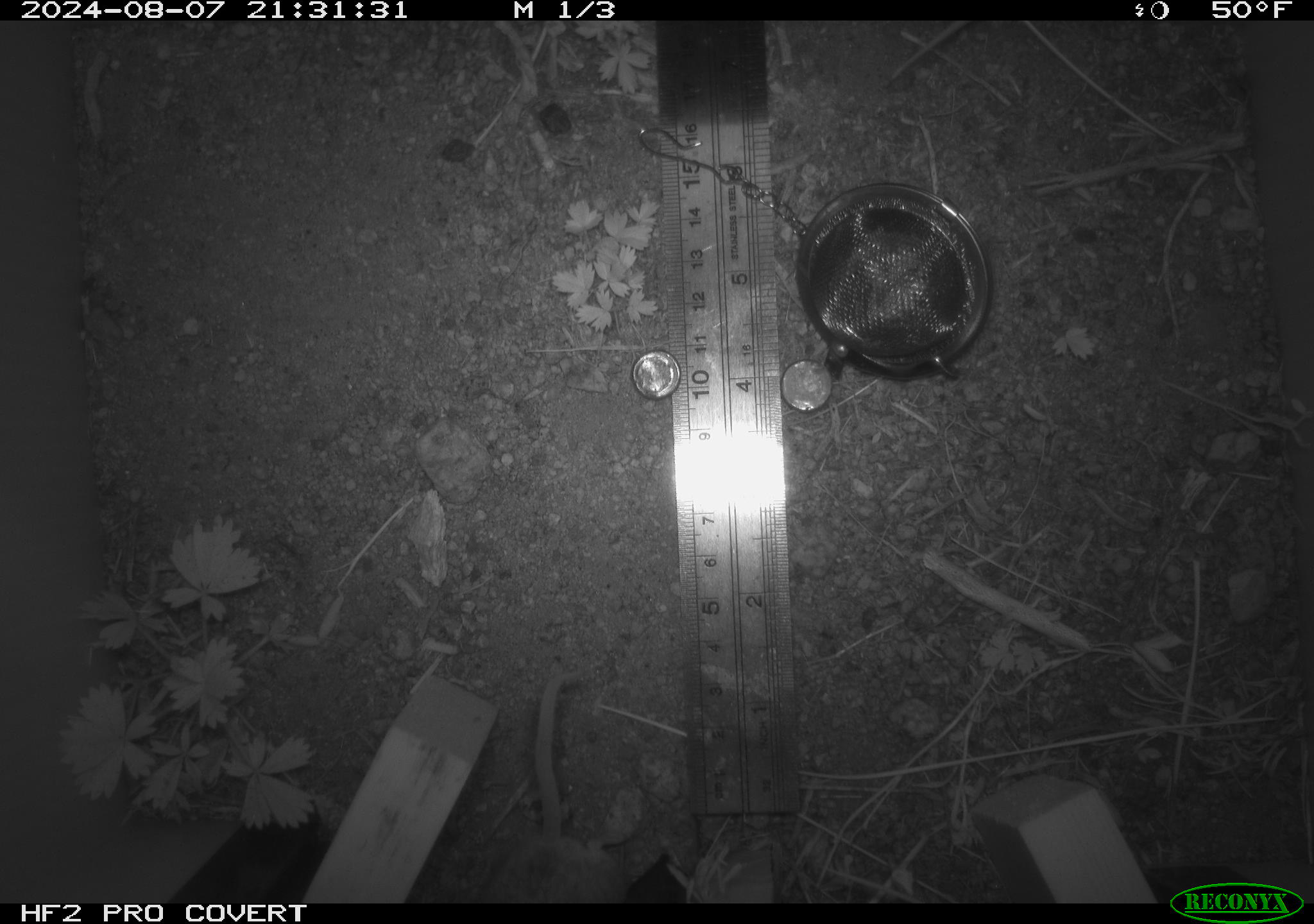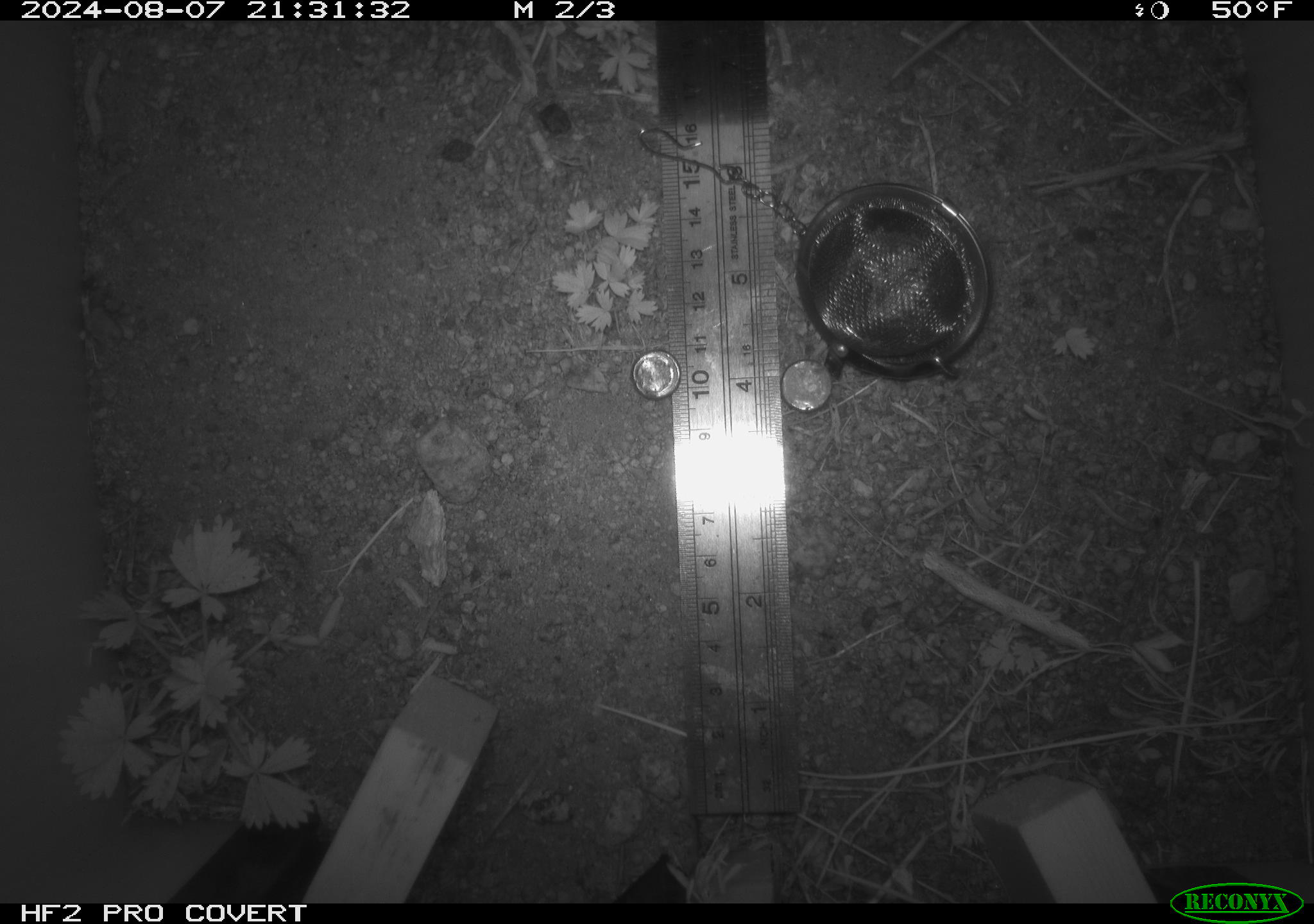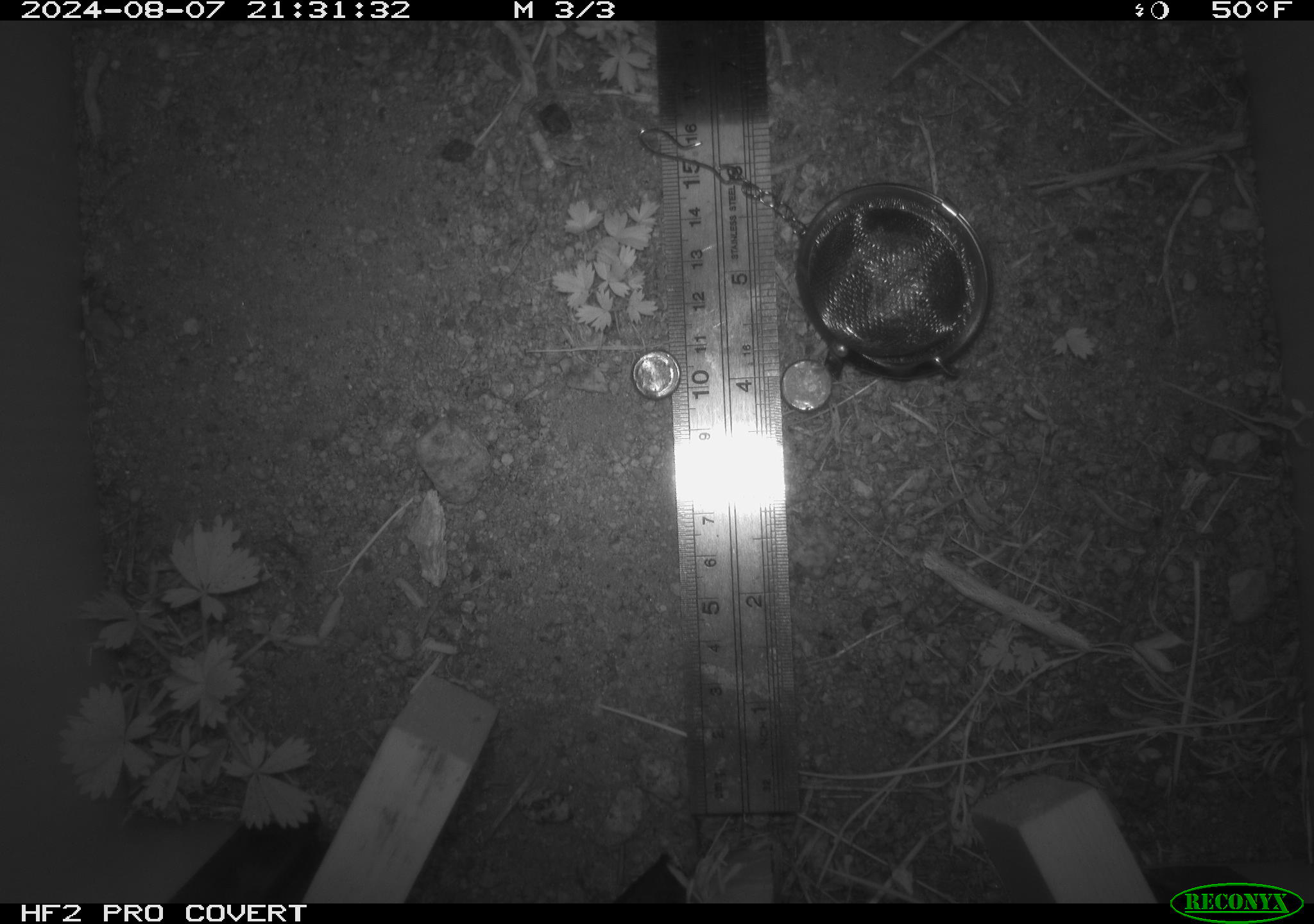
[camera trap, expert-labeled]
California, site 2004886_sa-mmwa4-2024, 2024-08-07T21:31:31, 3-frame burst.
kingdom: Animalia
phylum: Chordata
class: Mammalia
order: Rodentia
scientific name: Rodentia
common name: mouse species